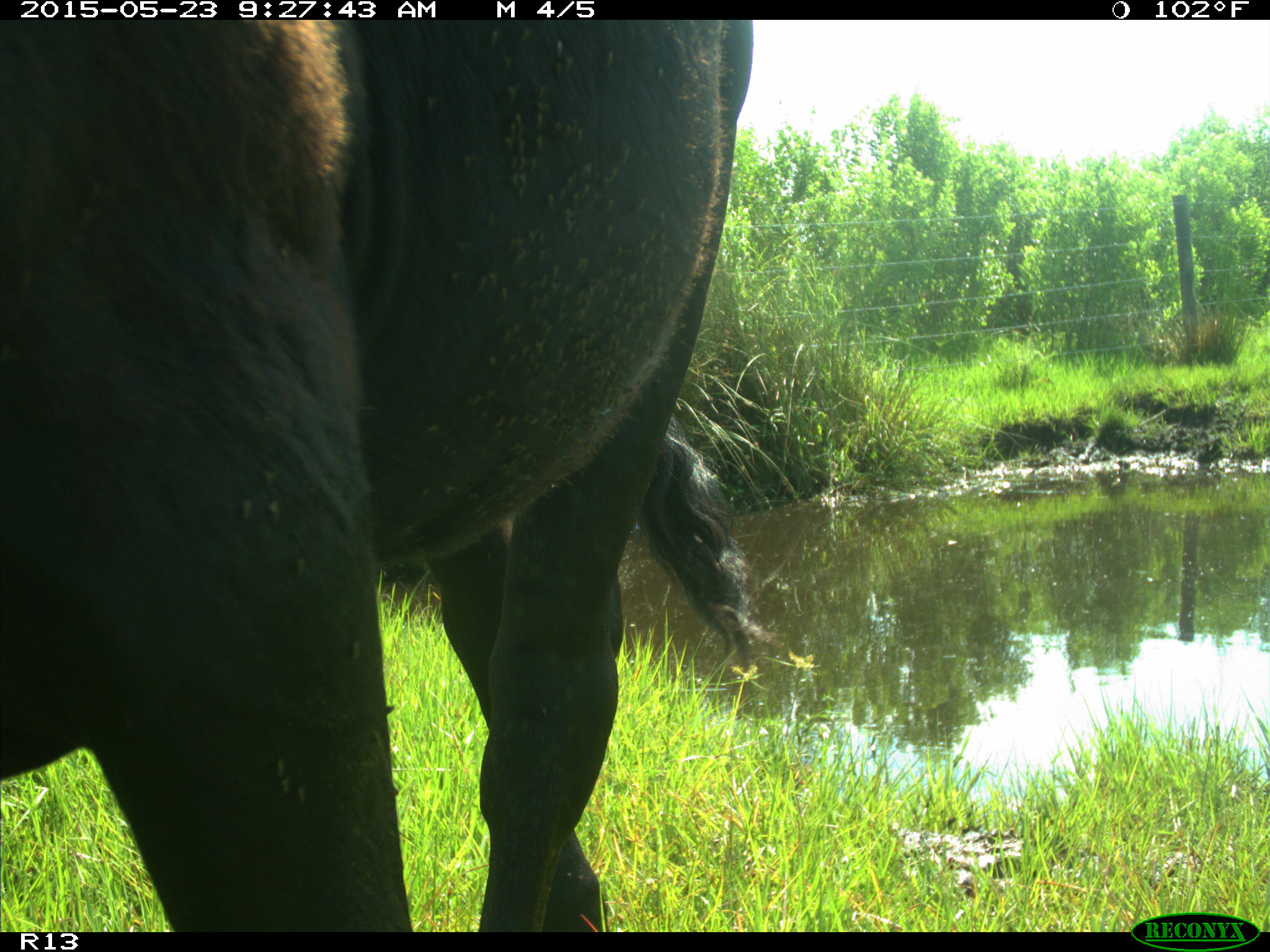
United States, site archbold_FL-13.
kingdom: Animalia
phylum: Chordata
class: Mammalia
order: Artiodactyla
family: Bovidae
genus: Bos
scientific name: Bos taurus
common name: domestic cow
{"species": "Bos taurus (domestic cow)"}